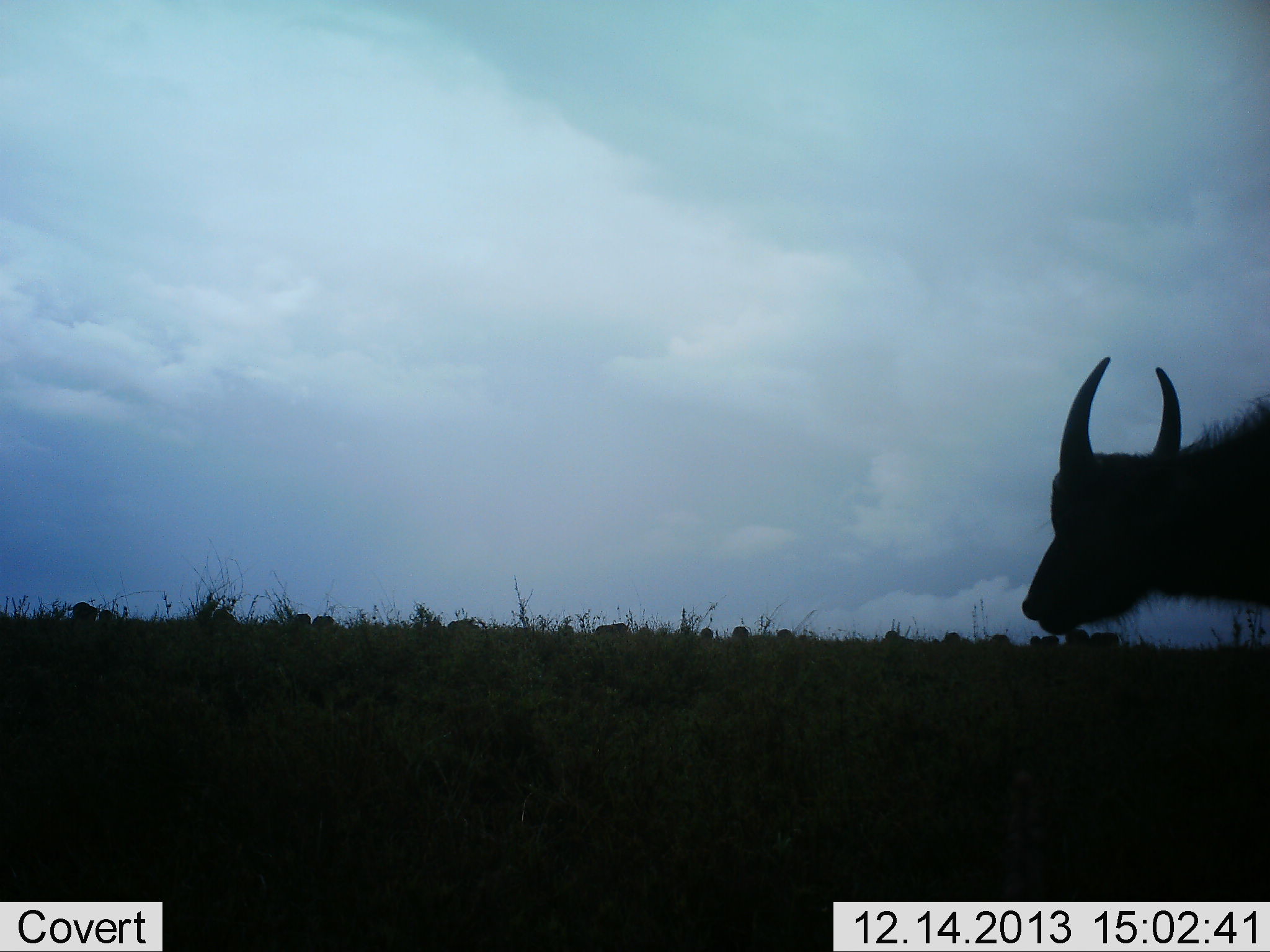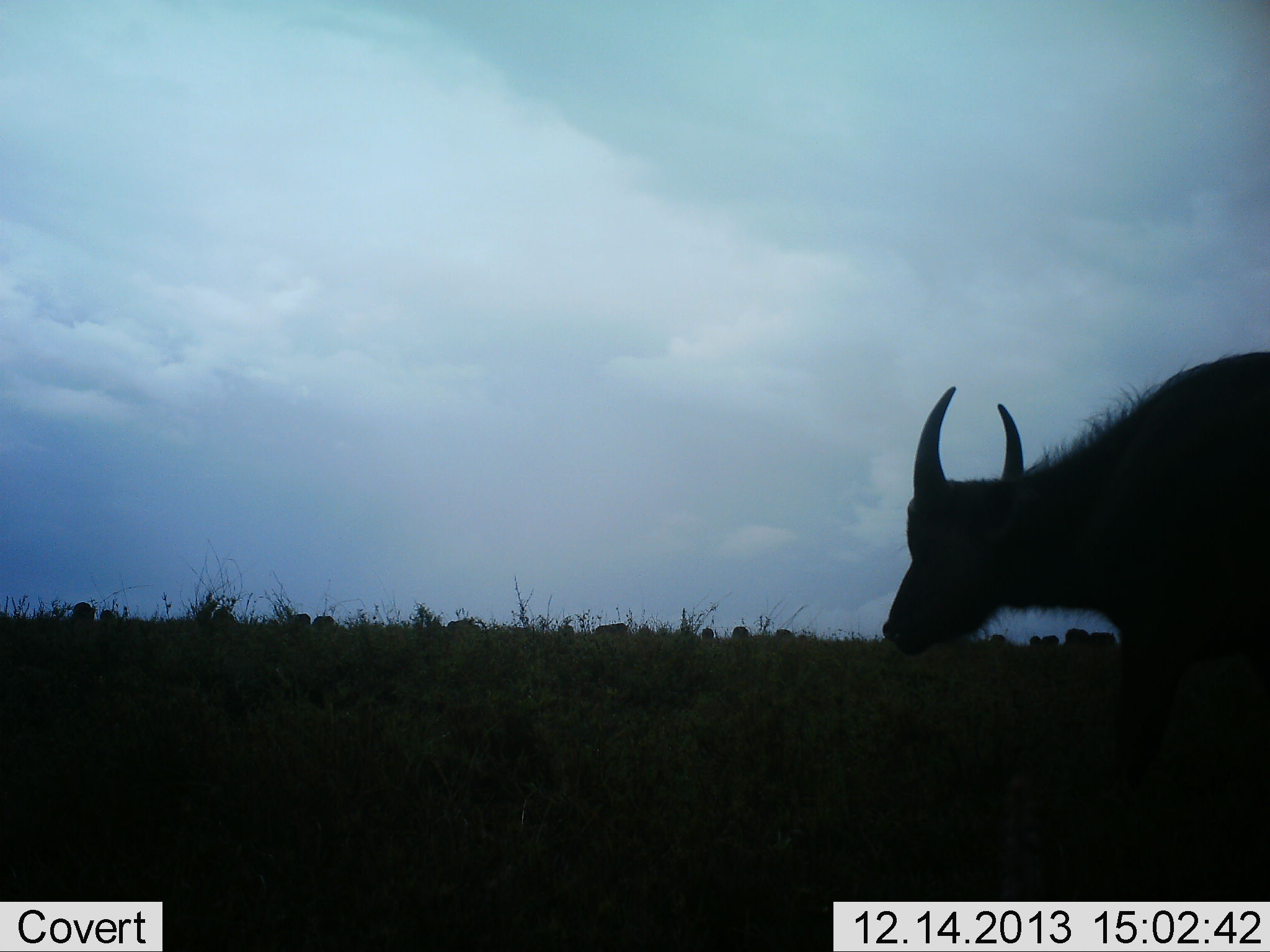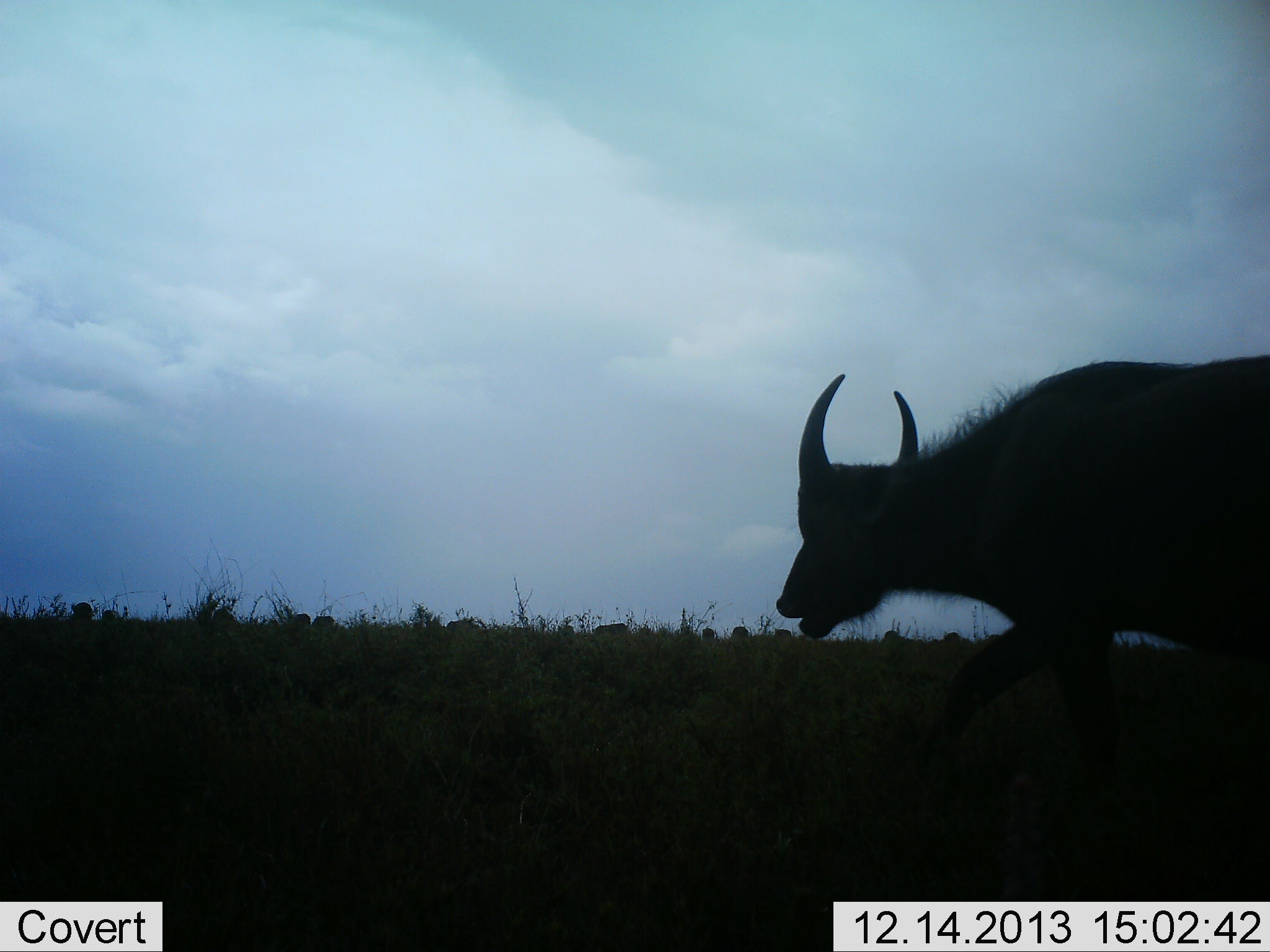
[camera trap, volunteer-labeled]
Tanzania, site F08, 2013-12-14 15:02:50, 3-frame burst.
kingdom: Animalia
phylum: Chordata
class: Mammalia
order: Artiodactyla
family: Bovidae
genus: Syncerus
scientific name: Syncerus caffer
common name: cape buffalo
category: buffalo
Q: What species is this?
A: Buffalo (cape buffalo) (Syncerus caffer).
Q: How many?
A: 1.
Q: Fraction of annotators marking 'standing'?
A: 9%.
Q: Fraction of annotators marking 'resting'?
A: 9%.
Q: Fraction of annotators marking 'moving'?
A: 91%.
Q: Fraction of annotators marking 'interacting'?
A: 0%.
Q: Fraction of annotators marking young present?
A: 9%.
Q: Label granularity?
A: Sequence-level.